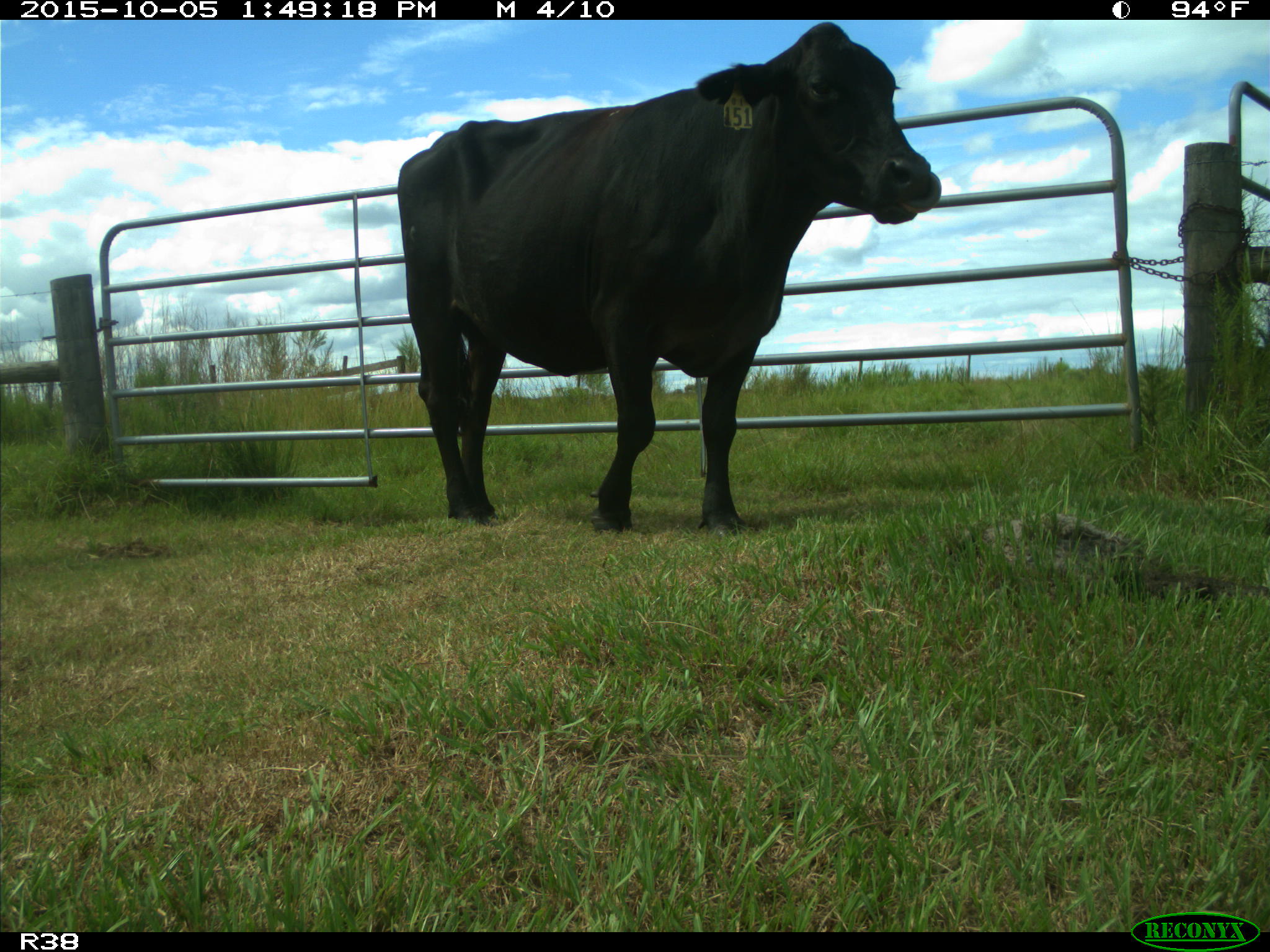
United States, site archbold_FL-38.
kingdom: Animalia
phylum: Chordata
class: Mammalia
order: Artiodactyla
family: Bovidae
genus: Bos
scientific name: Bos taurus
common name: domestic cow